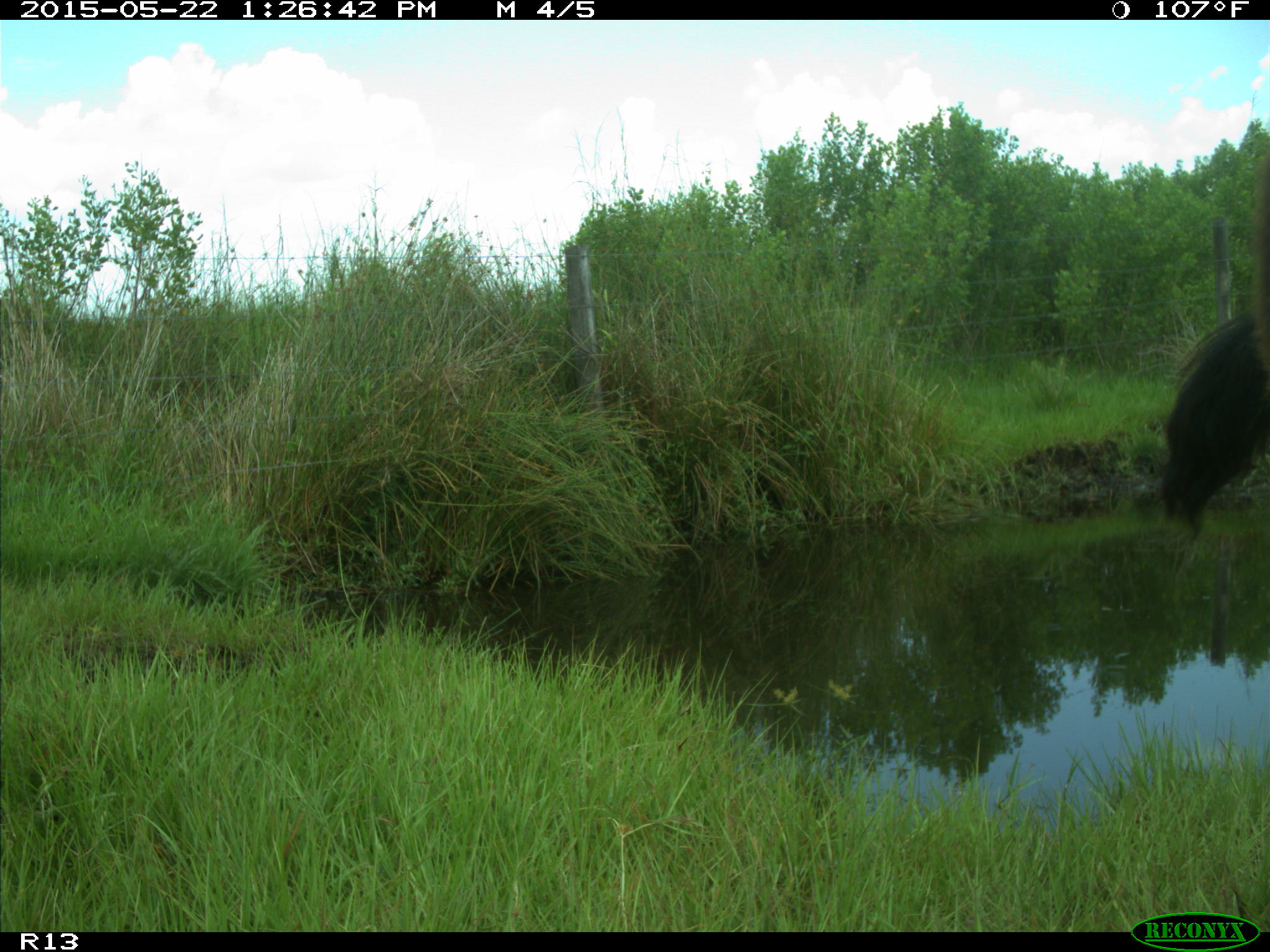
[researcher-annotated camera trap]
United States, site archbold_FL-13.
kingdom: Animalia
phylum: Chordata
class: Mammalia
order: Artiodactyla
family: Bovidae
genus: Bos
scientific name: Bos taurus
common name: domestic cow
Bos taurus (domestic cow).